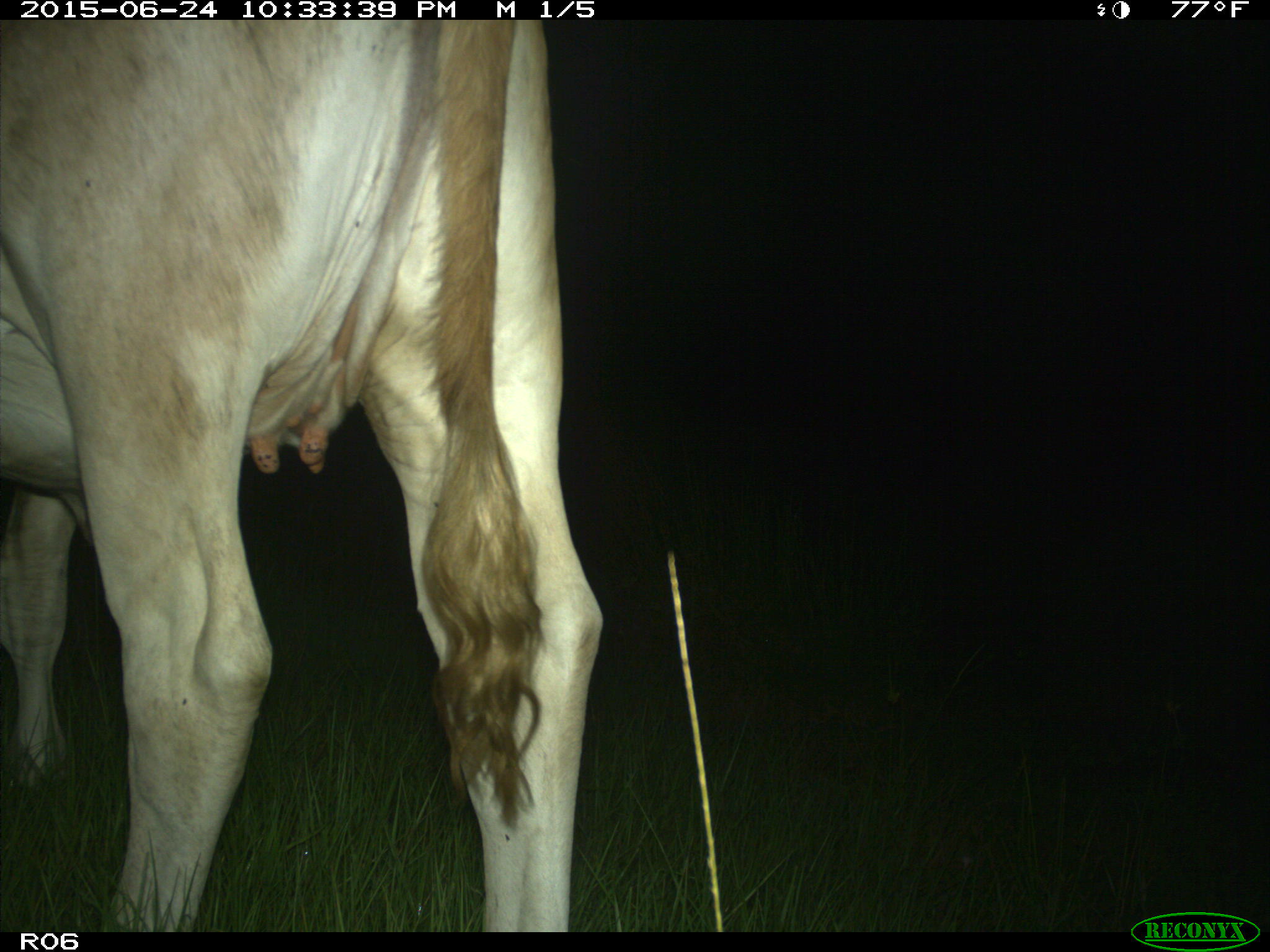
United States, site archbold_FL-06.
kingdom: Animalia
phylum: Chordata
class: Mammalia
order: Artiodactyla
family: Bovidae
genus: Bos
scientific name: Bos taurus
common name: domestic cow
Bos taurus (domestic cow).